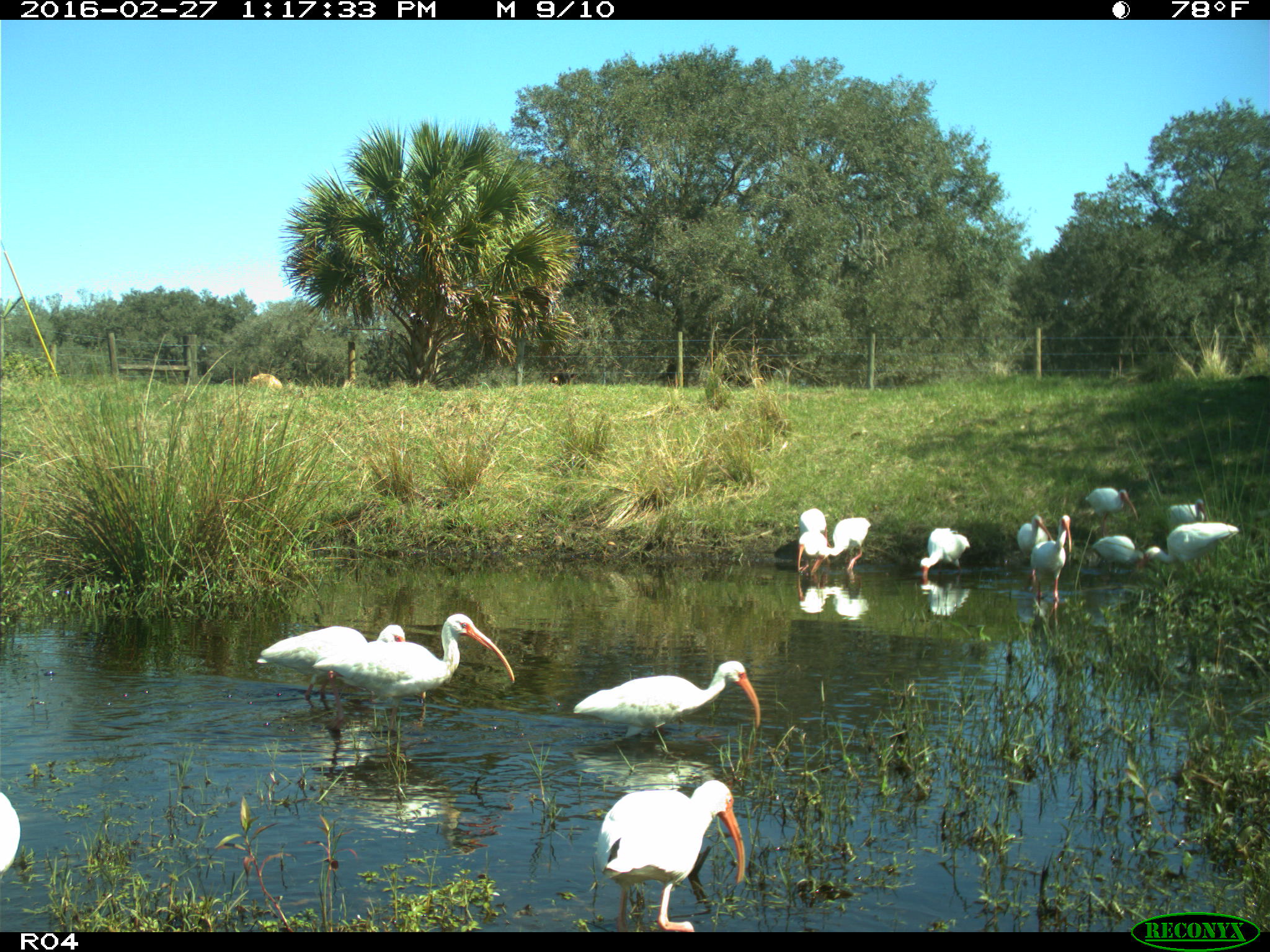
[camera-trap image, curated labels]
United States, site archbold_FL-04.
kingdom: Animalia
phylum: Chordata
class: Aves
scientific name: Aves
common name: birds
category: unidentified bird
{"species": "unidentified bird (birds) (Aves)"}